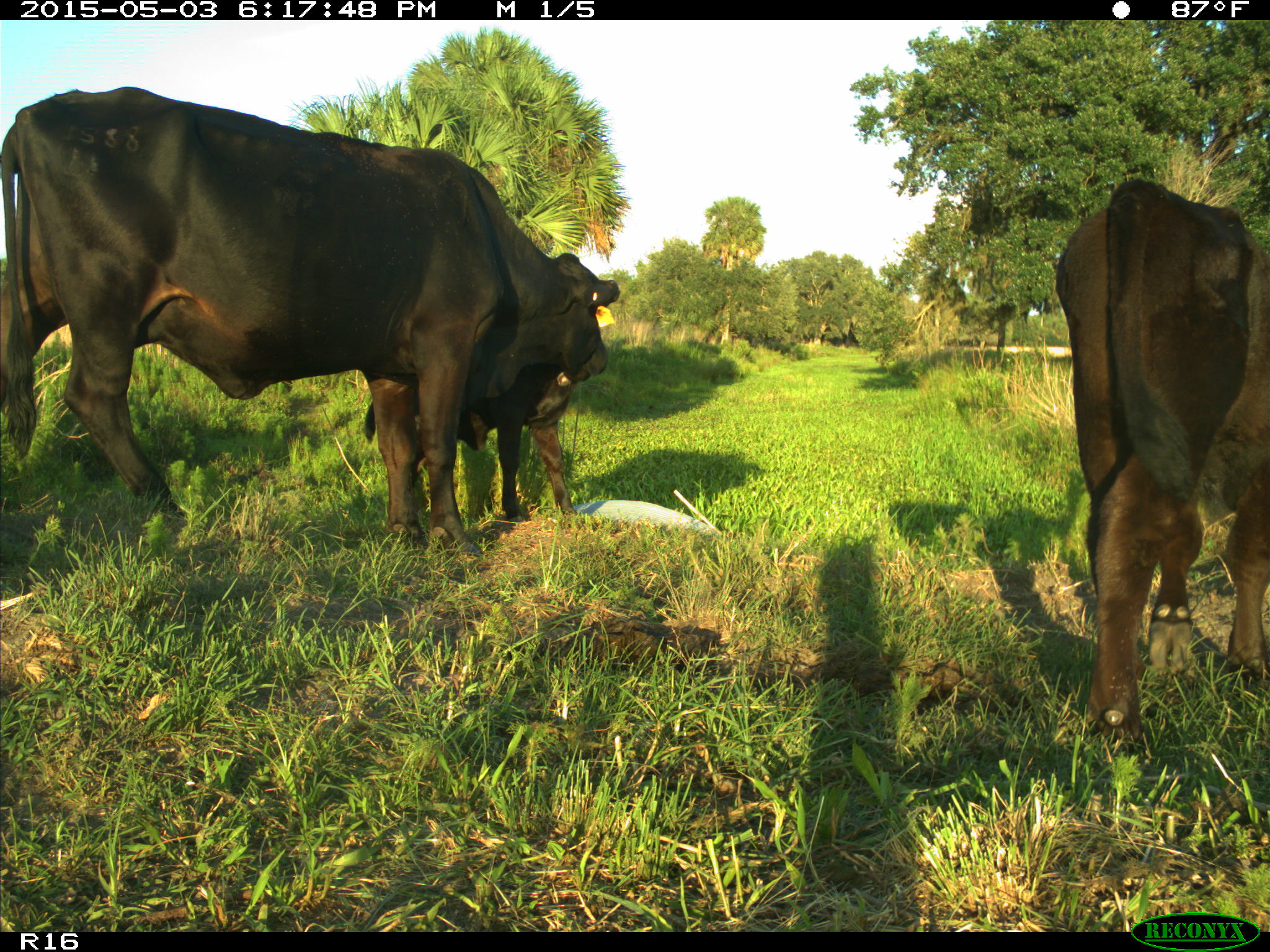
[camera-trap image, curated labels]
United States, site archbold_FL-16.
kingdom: Animalia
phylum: Chordata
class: Mammalia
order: Artiodactyla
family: Bovidae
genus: Bos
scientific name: Bos taurus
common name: domestic cow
Bos taurus (domestic cow).